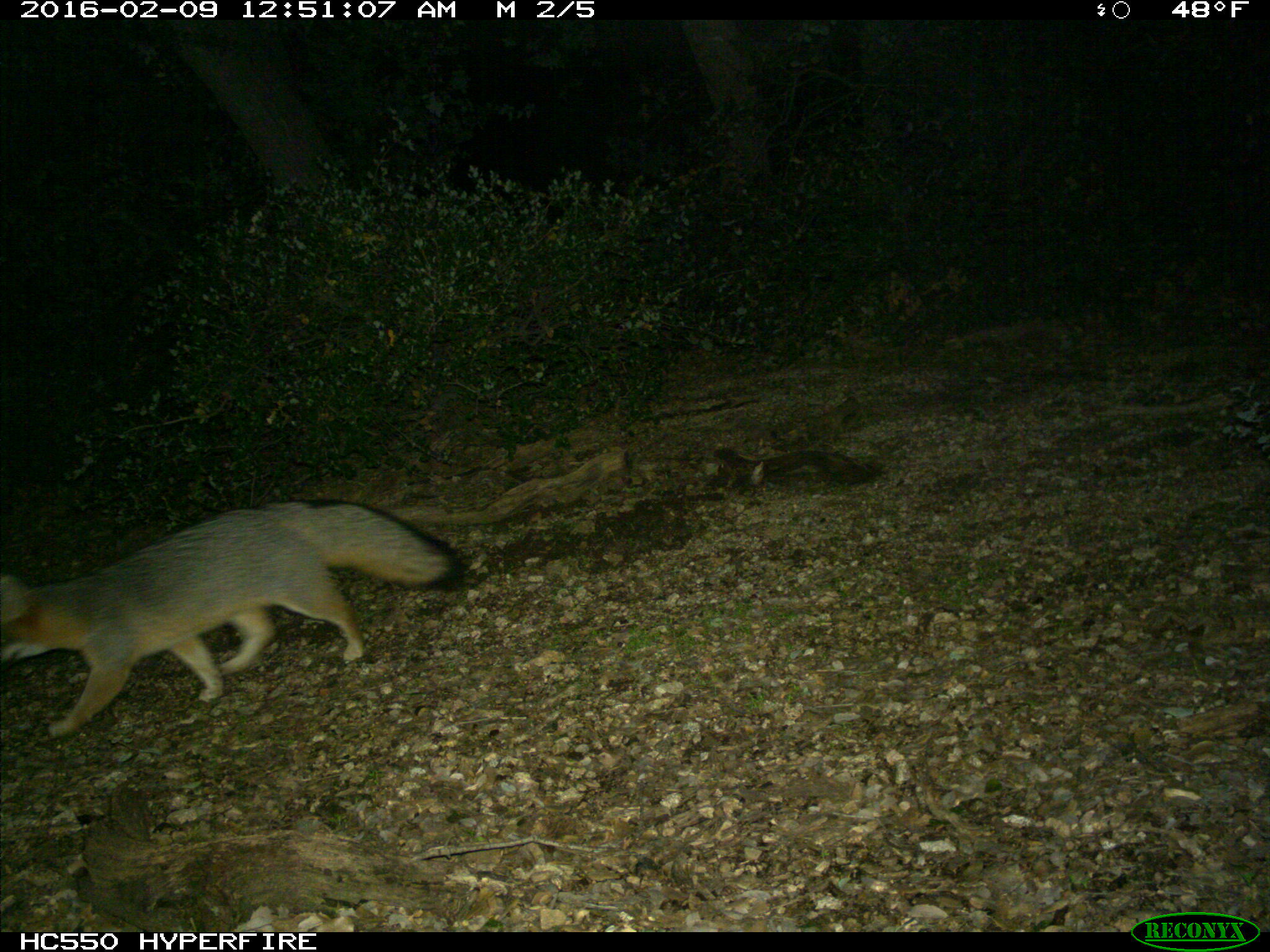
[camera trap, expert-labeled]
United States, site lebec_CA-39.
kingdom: Animalia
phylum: Chordata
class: Mammalia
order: Carnivora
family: Canidae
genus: Urocyon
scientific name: Urocyon cinereoargenteus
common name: gray fox